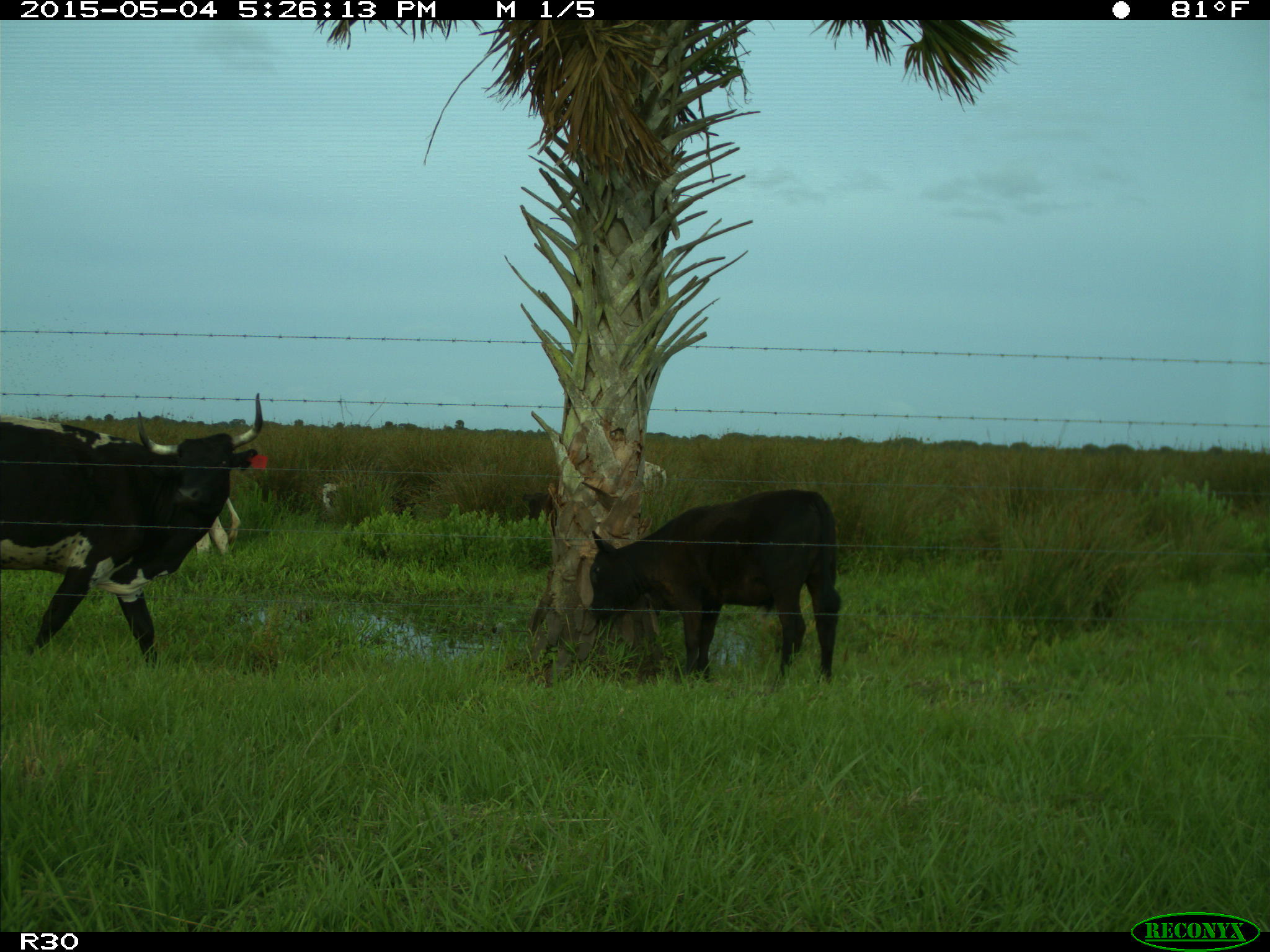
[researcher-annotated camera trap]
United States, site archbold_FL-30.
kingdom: Animalia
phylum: Chordata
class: Mammalia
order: Artiodactyla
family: Bovidae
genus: Bos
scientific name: Bos taurus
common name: domestic cow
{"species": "Bos taurus (domestic cow)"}